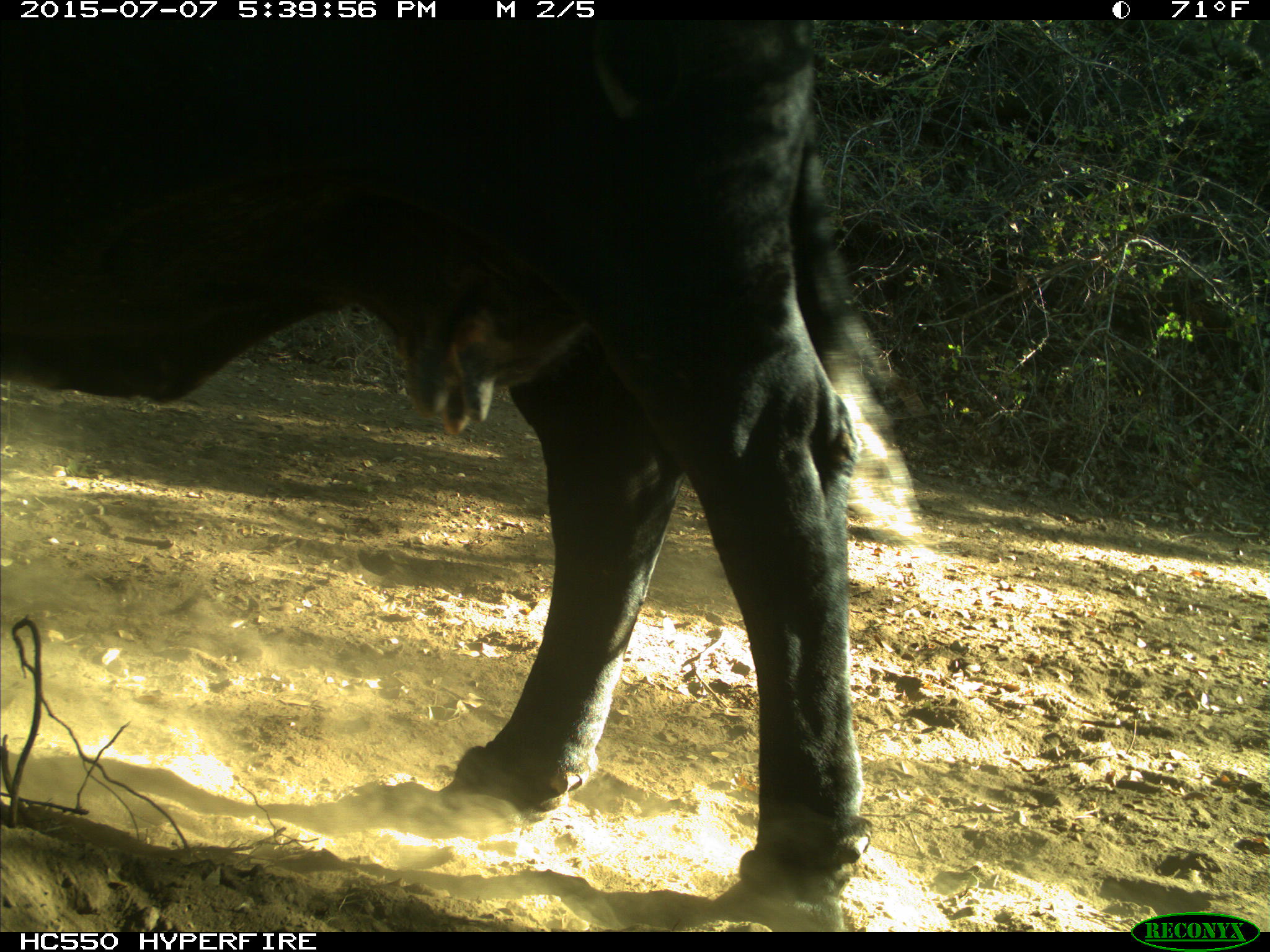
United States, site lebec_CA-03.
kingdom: Animalia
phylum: Chordata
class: Mammalia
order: Artiodactyla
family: Bovidae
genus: Bos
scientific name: Bos taurus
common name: domestic cow